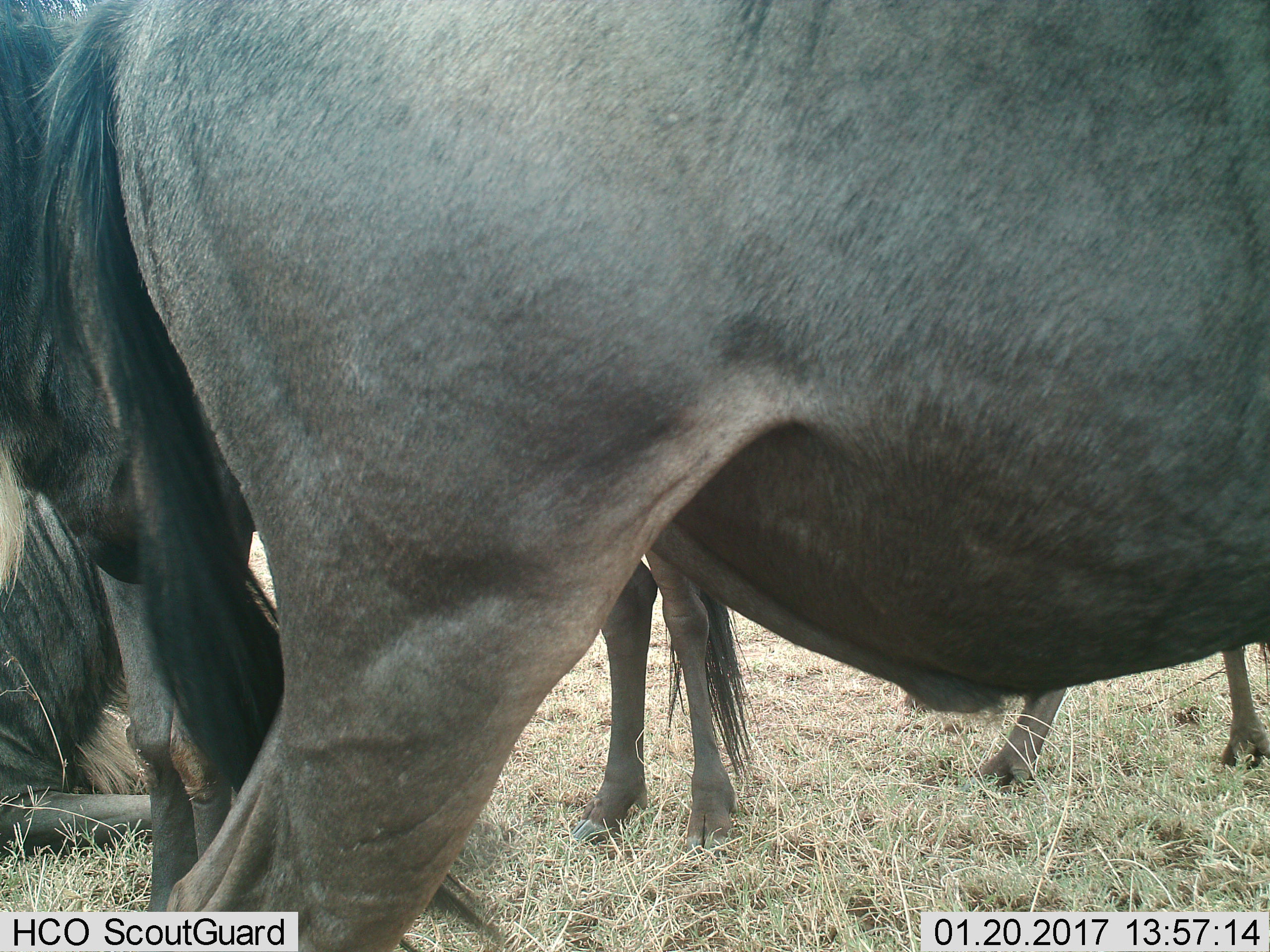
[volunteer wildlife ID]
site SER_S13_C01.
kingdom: Animalia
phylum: Chordata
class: Mammalia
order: Artiodactyla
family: Bovidae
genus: Connochaetes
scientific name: Connochaetes taurinus taurinus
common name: blue wildebeest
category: wildebeestblue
Wildebeestblue (blue wildebeest) (Connochaetes taurinus taurinus), count 3. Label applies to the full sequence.